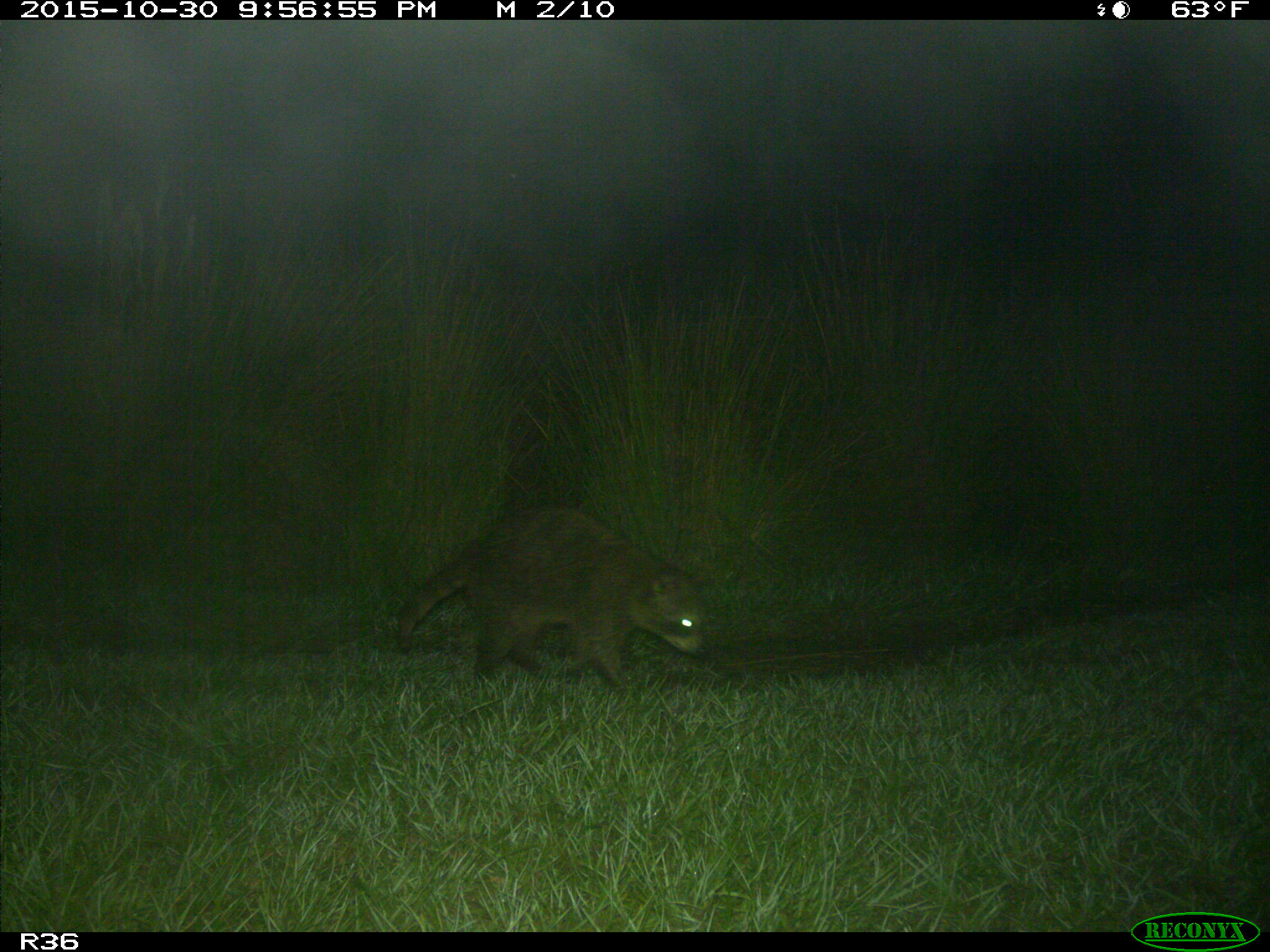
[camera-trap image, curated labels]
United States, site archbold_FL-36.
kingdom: Animalia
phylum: Chordata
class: Mammalia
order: Carnivora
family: Procyonidae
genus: Procyon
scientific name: Procyon lotor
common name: common raccoon